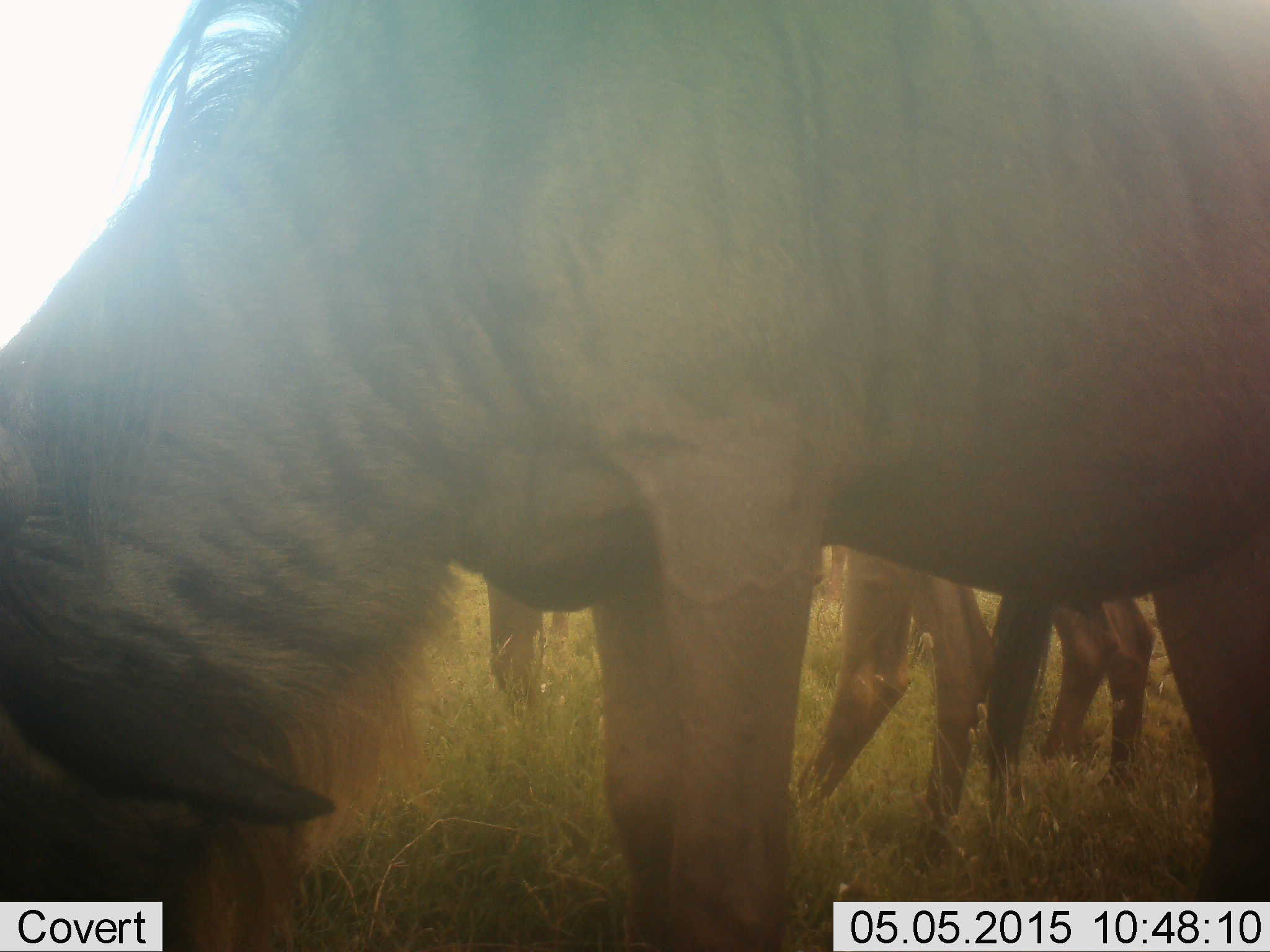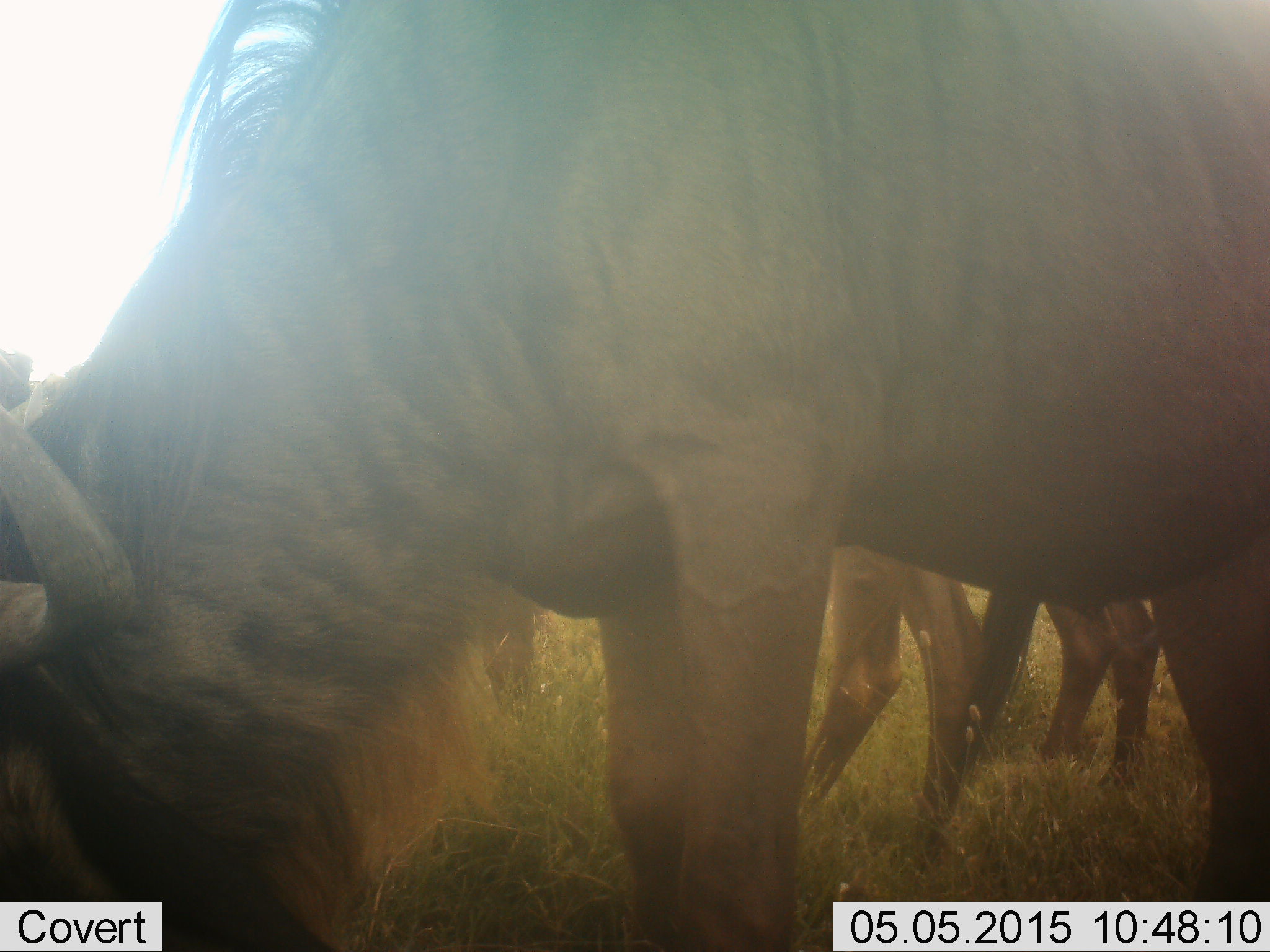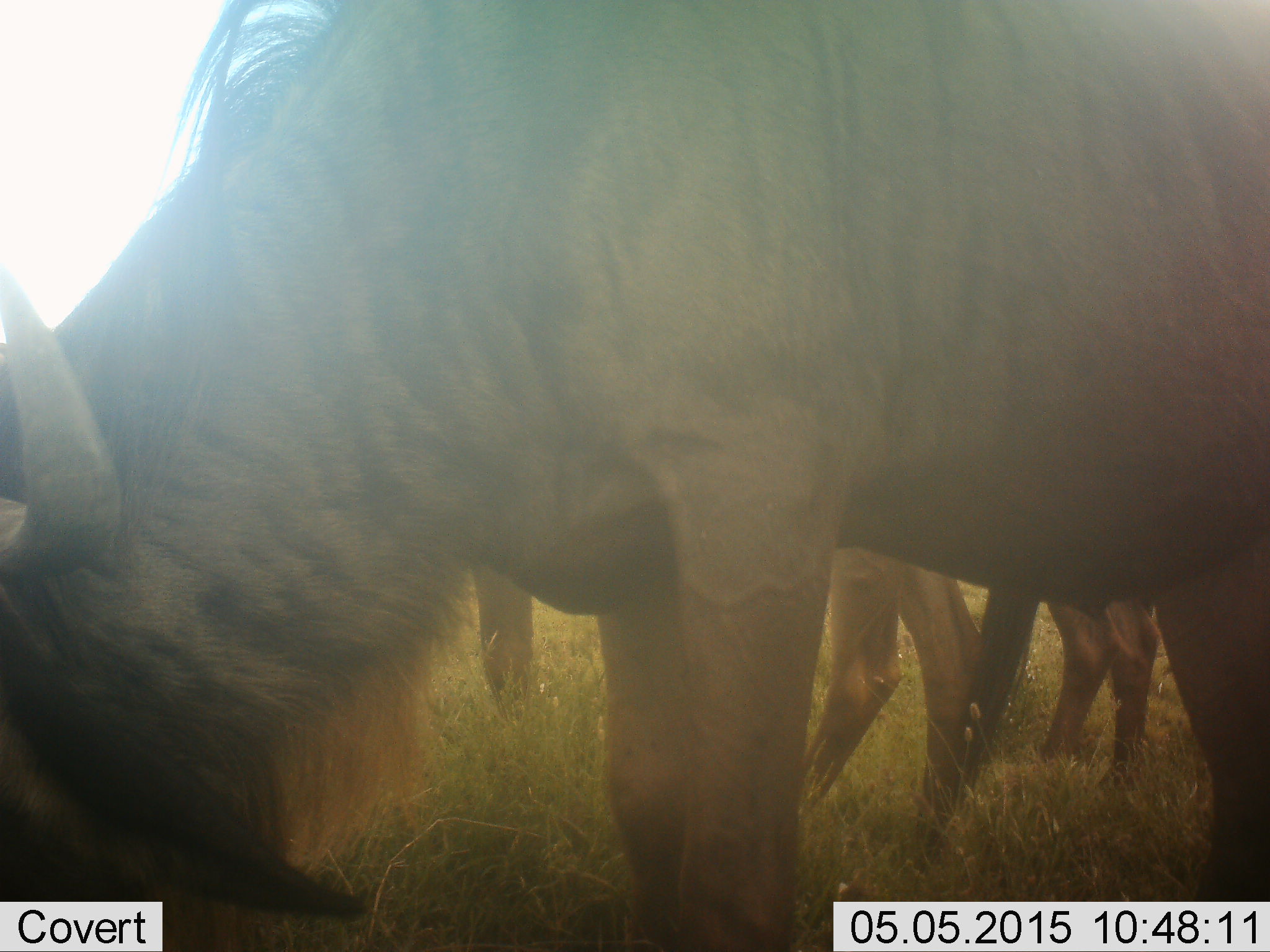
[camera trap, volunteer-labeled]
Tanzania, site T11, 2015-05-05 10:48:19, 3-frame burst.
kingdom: Animalia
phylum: Chordata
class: Mammalia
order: Artiodactyla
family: Bovidae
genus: Connochaetes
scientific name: Connochaetes taurinus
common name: blue wildebeest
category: wildebeest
Wildebeest (blue wildebeest) (Connochaetes taurinus), count 3. Behavior (volunteer vote fractions): standing 60%, resting 0%, moving 0%, interacting 0%. Young present (vote fraction): 0%. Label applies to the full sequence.